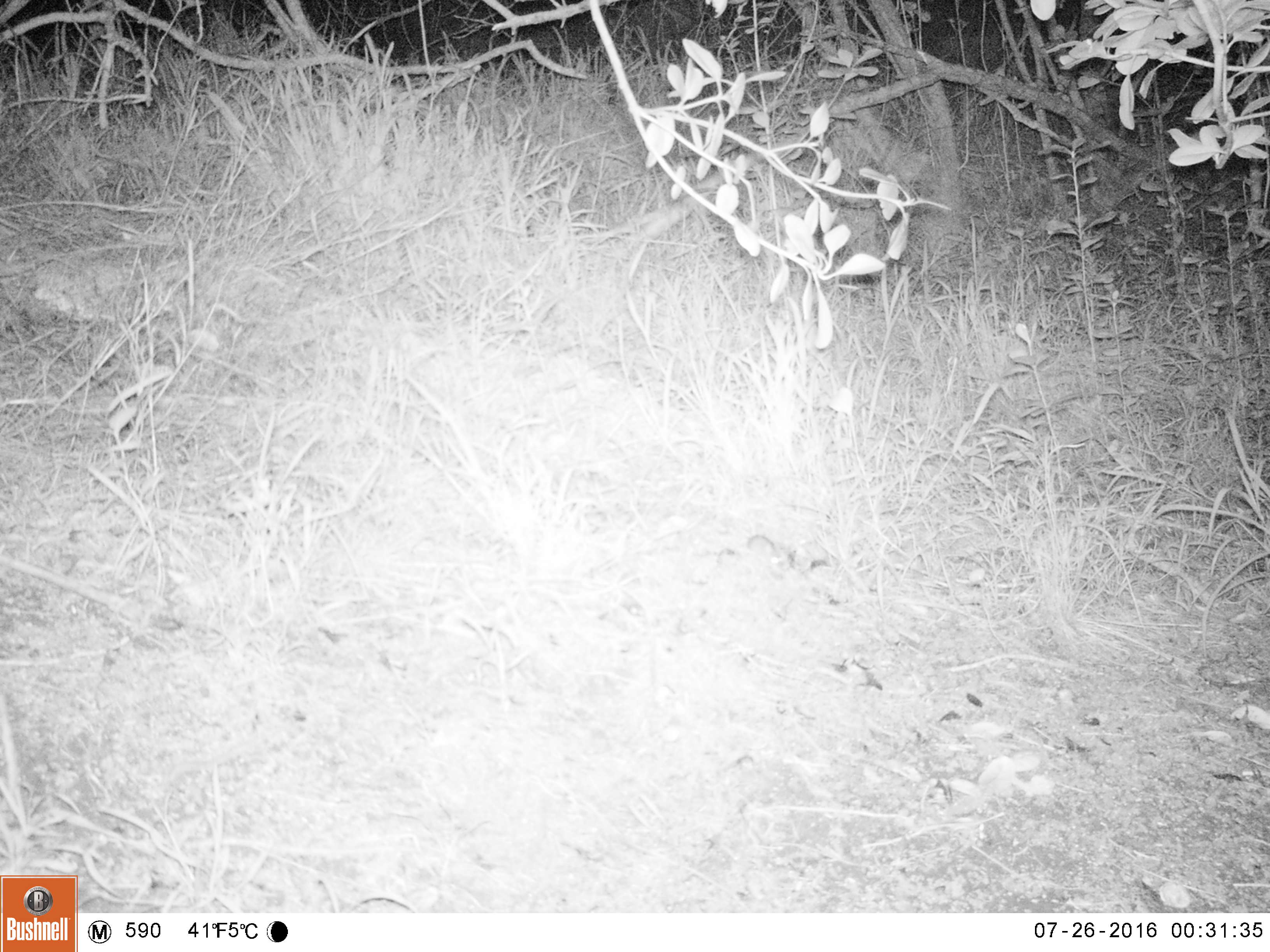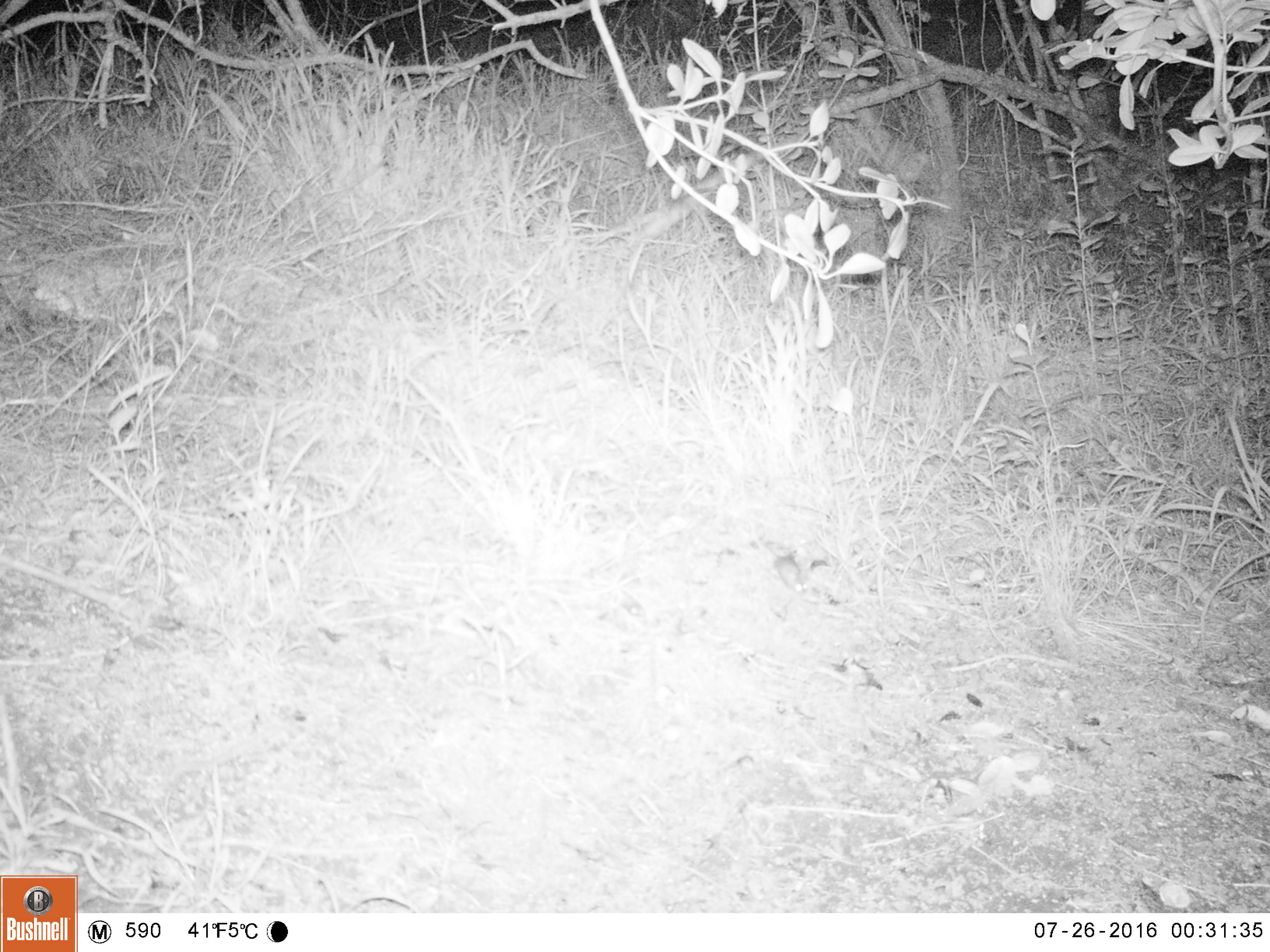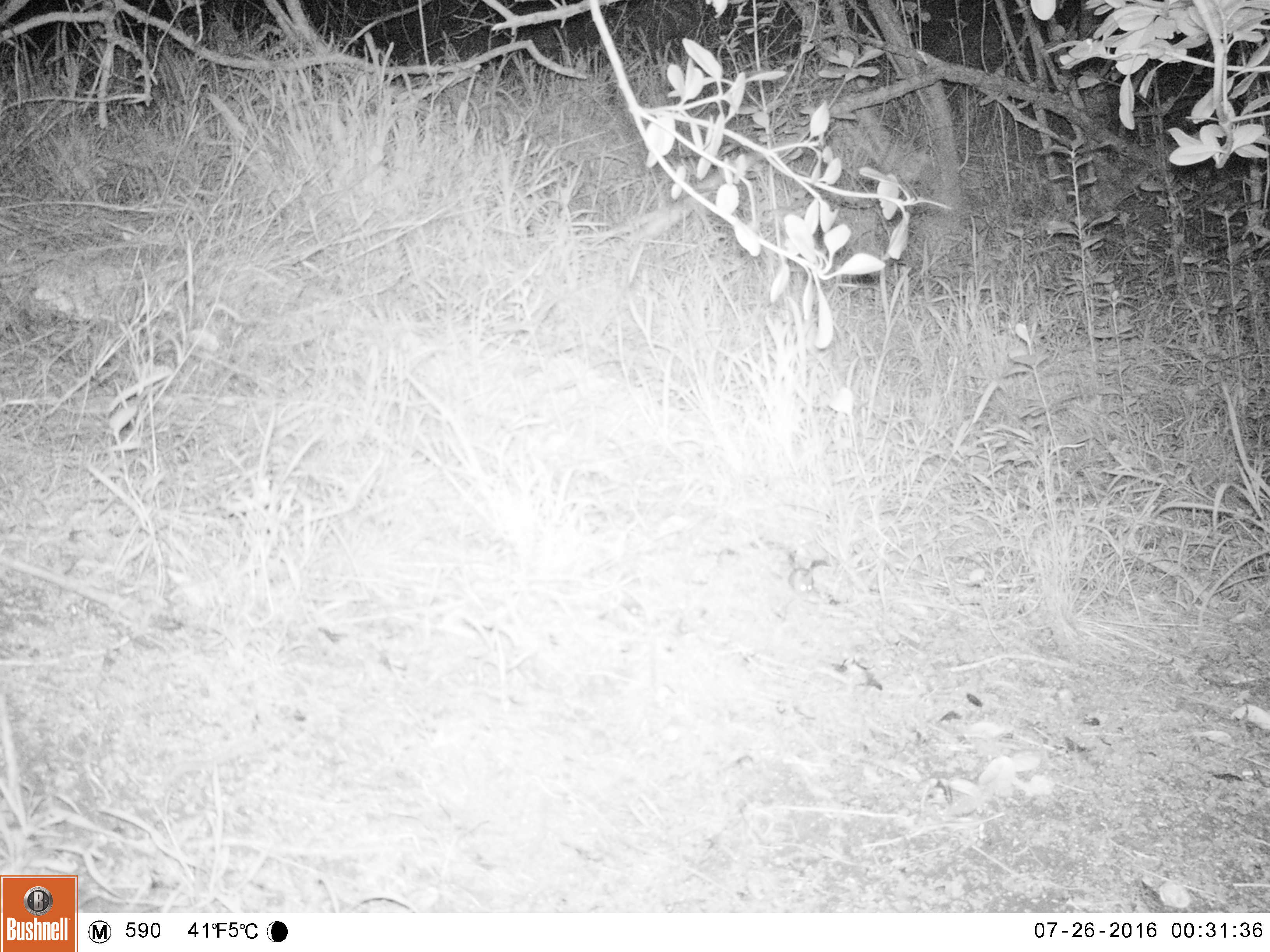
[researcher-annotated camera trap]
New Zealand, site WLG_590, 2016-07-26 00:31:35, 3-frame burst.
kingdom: Animalia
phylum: Chordata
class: Mammalia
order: Rodentia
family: Muridae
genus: Mus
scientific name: Mus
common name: mouse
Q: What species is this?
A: Mouse (Mus).